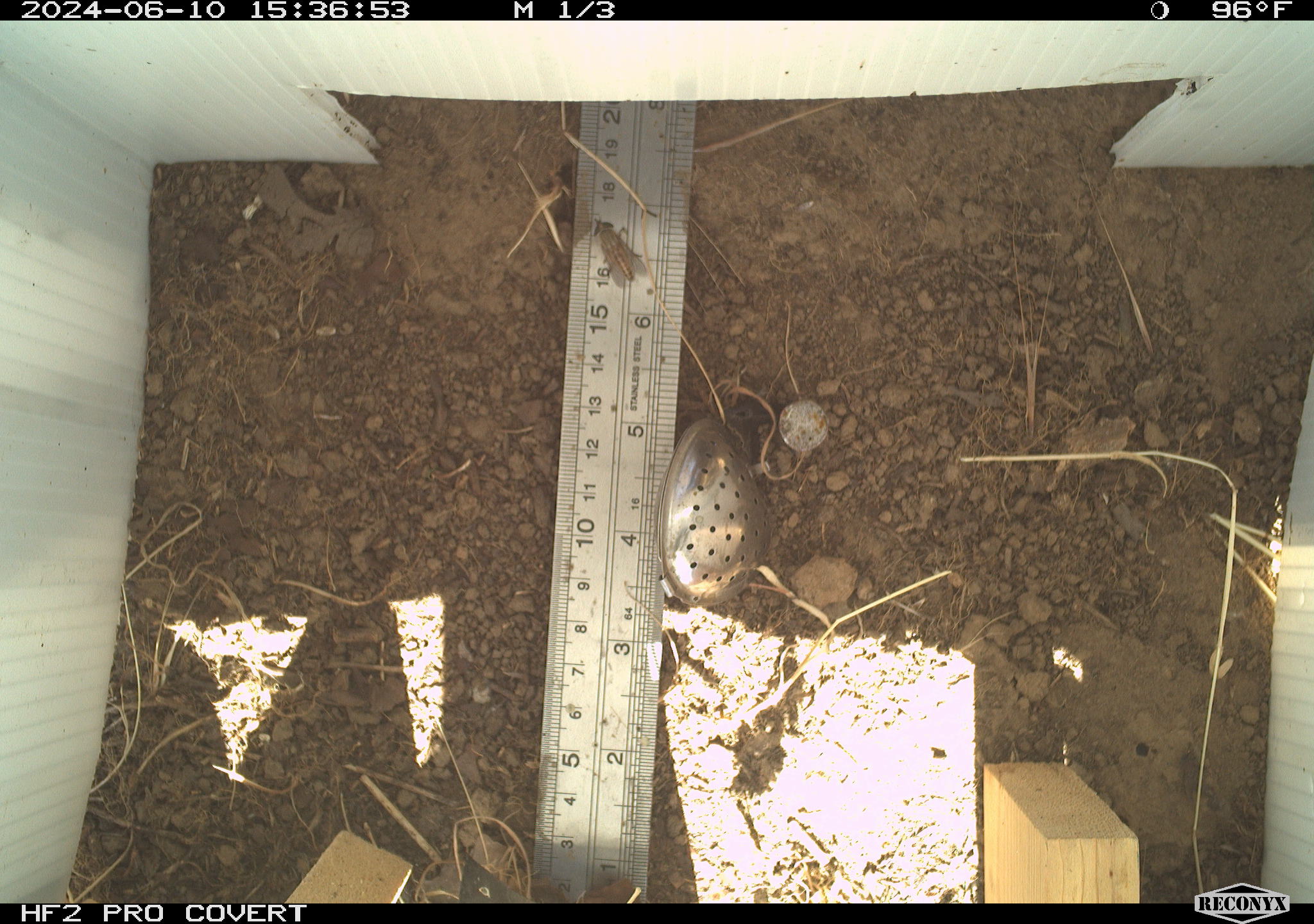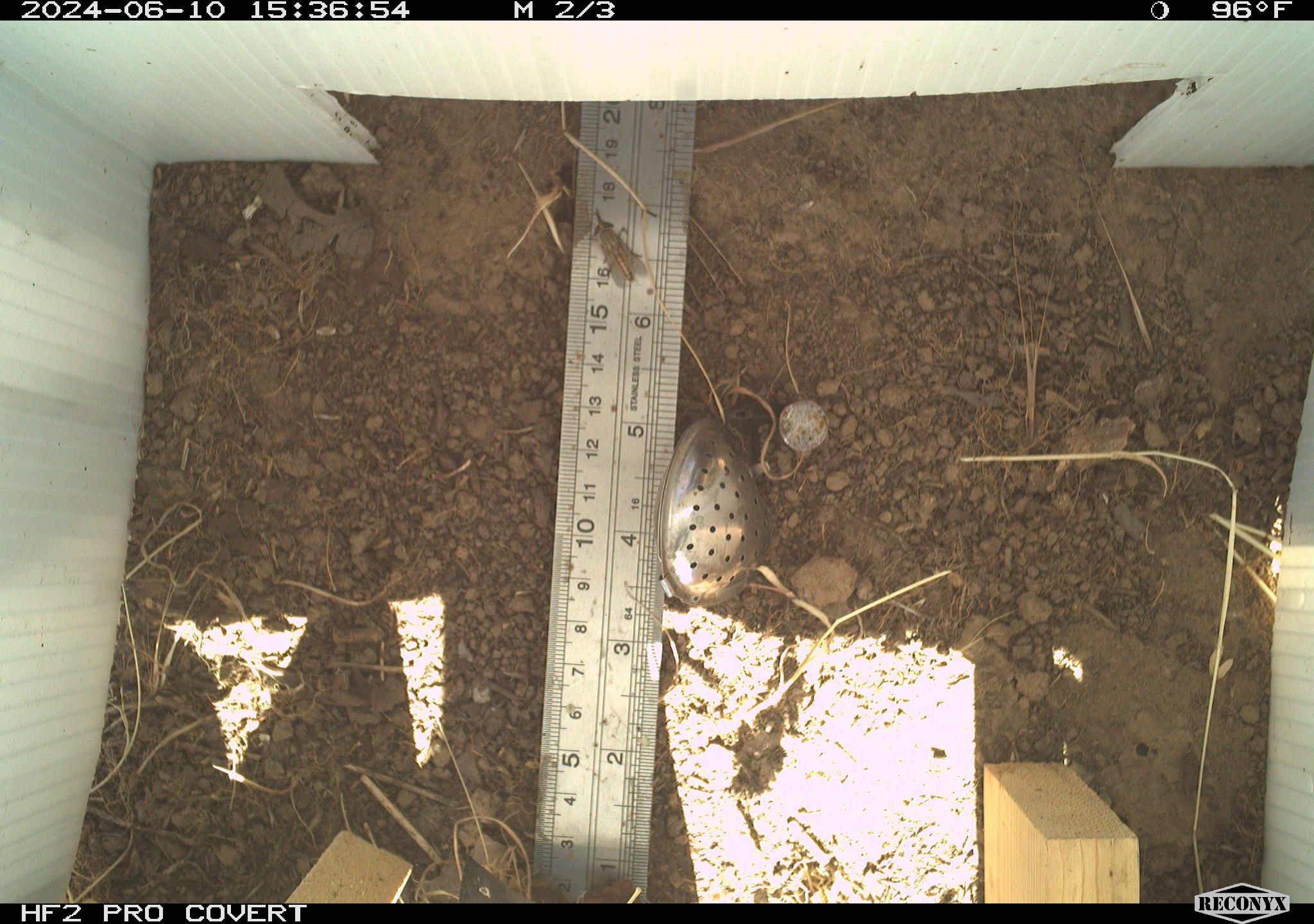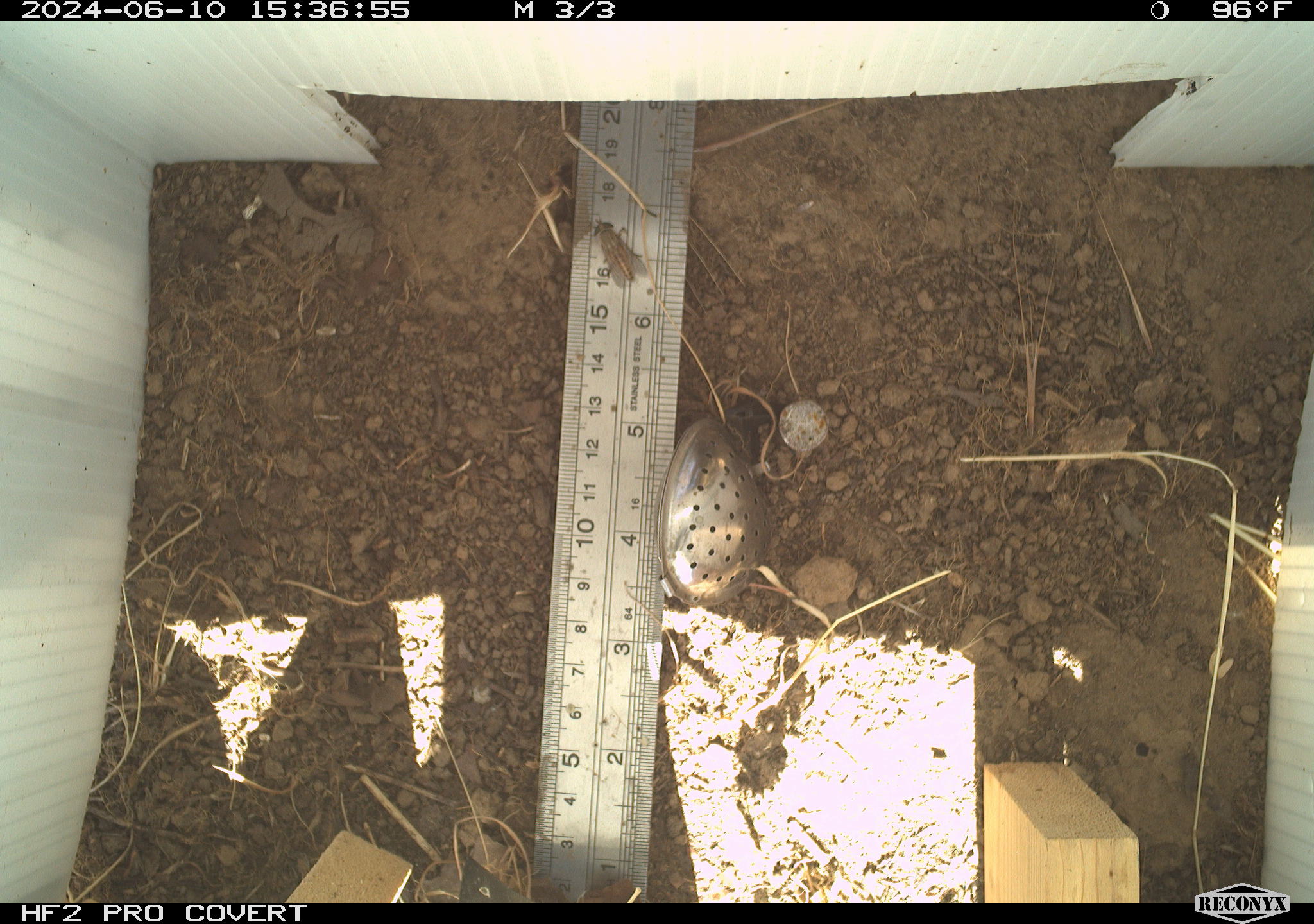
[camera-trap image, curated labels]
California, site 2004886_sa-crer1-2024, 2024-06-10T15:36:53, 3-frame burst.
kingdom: Animalia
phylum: Arthropoda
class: Insecta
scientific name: Insecta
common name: insect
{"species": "insect (Insecta)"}